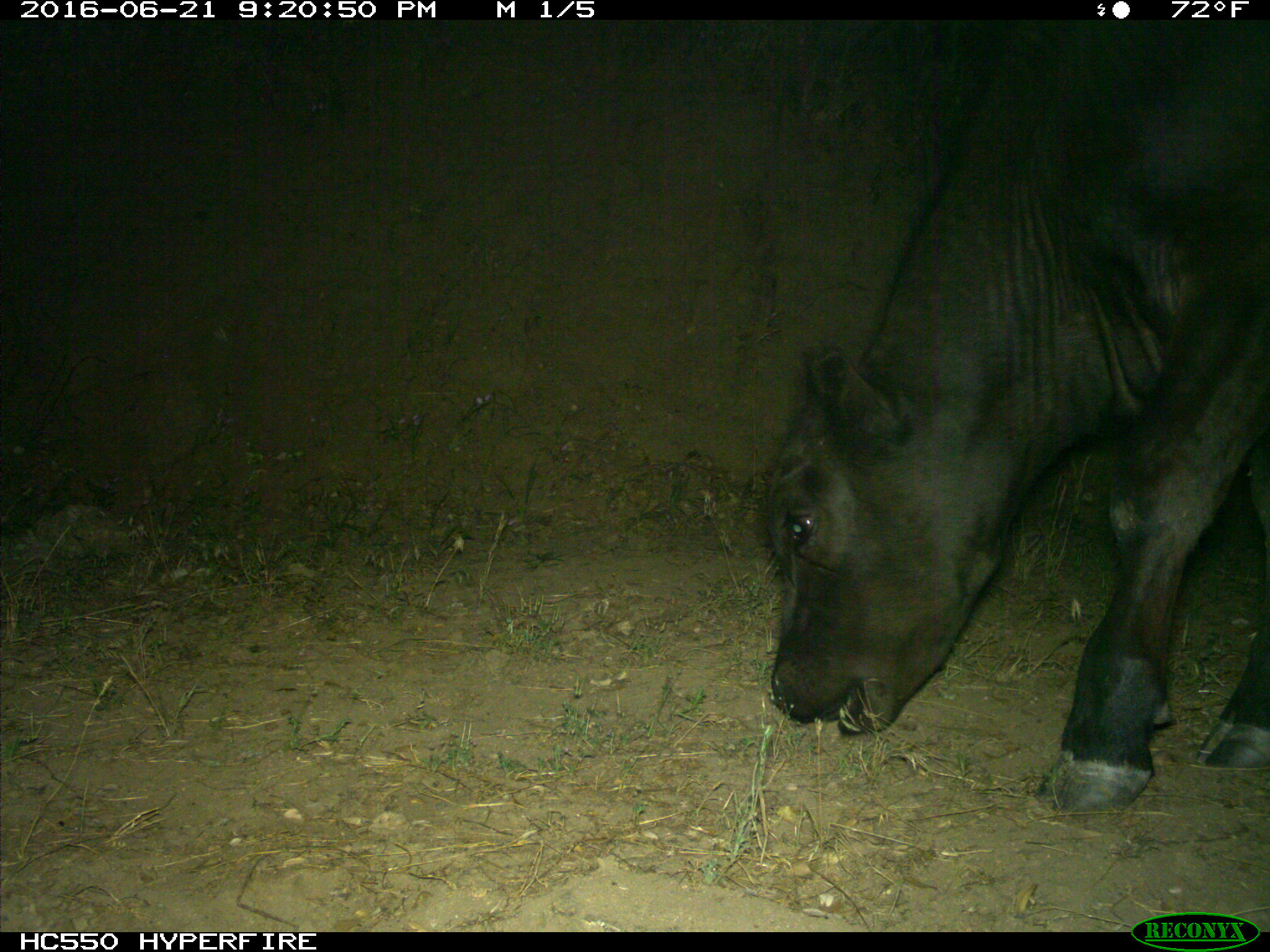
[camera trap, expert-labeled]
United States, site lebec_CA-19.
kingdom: Animalia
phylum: Chordata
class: Mammalia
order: Artiodactyla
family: Bovidae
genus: Bos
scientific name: Bos taurus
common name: domestic cow